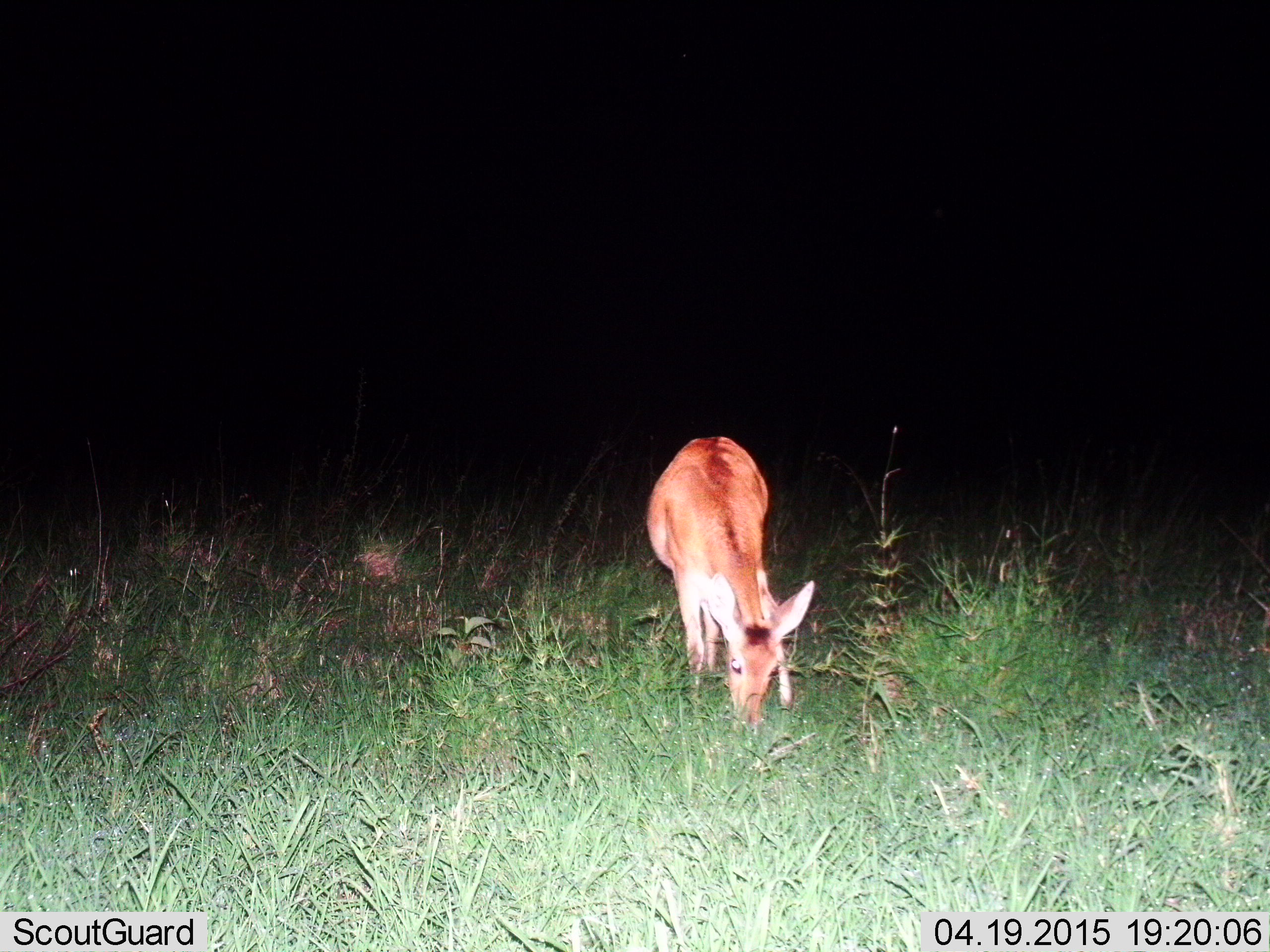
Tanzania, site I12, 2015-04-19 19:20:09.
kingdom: Animalia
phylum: Chordata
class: Mammalia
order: Artiodactyla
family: Bovidae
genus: Redunca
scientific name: Redunca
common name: reedbuck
Reedbuck (Redunca), count 1. Behavior (volunteer vote fractions): standing 10%, resting 0%, moving 0%, interacting 0%. Young present (vote fraction): 0%. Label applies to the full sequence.